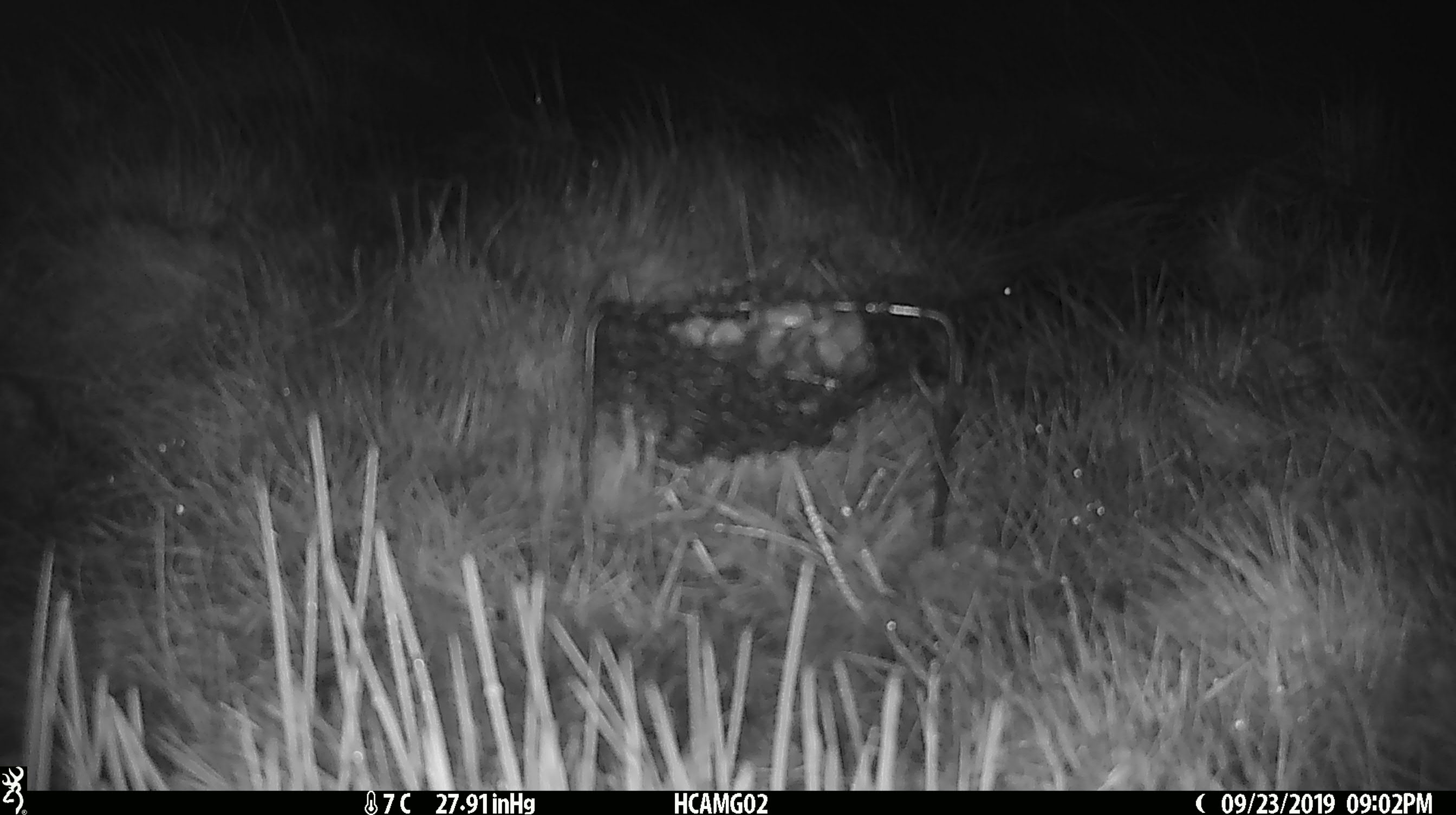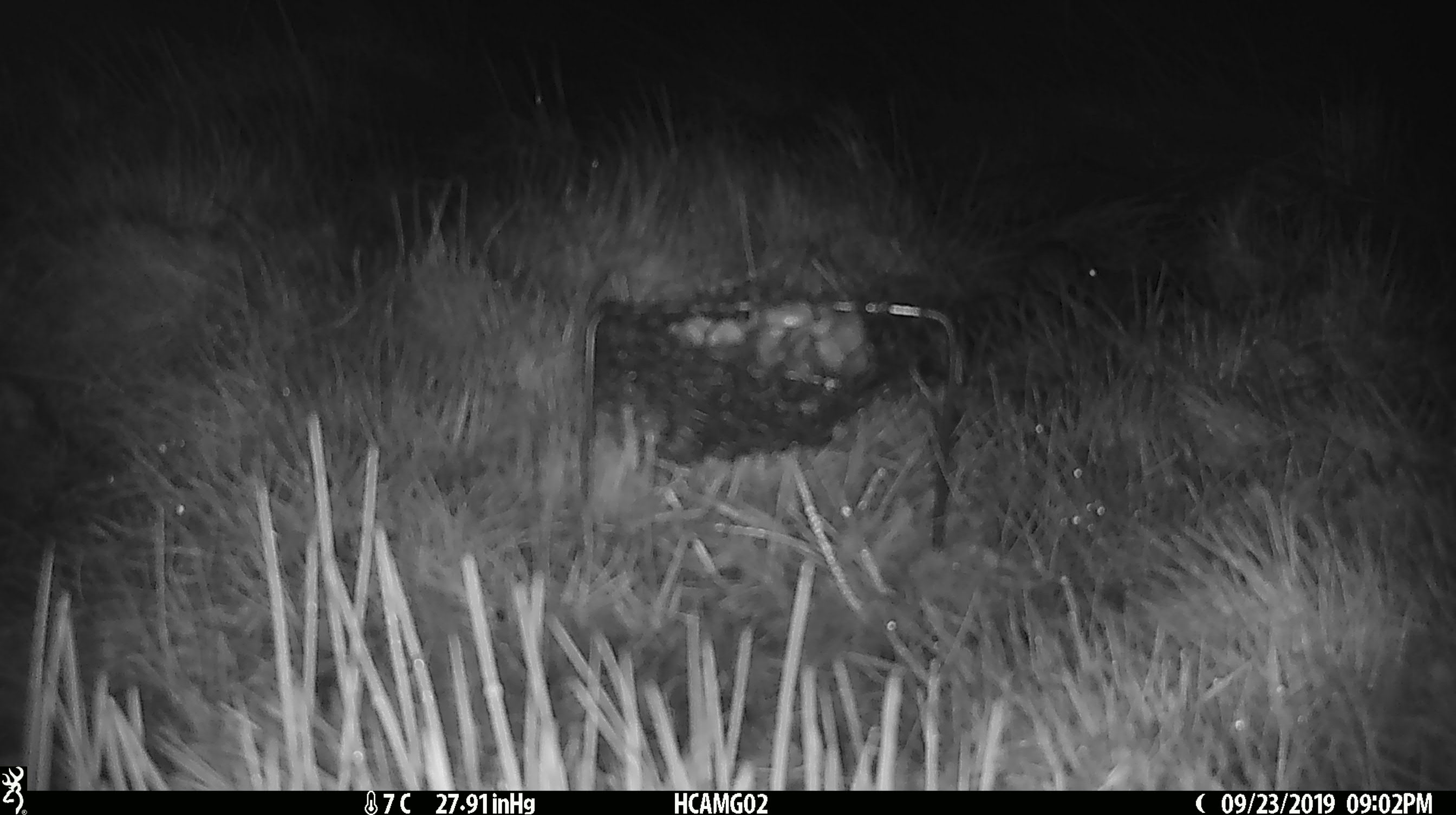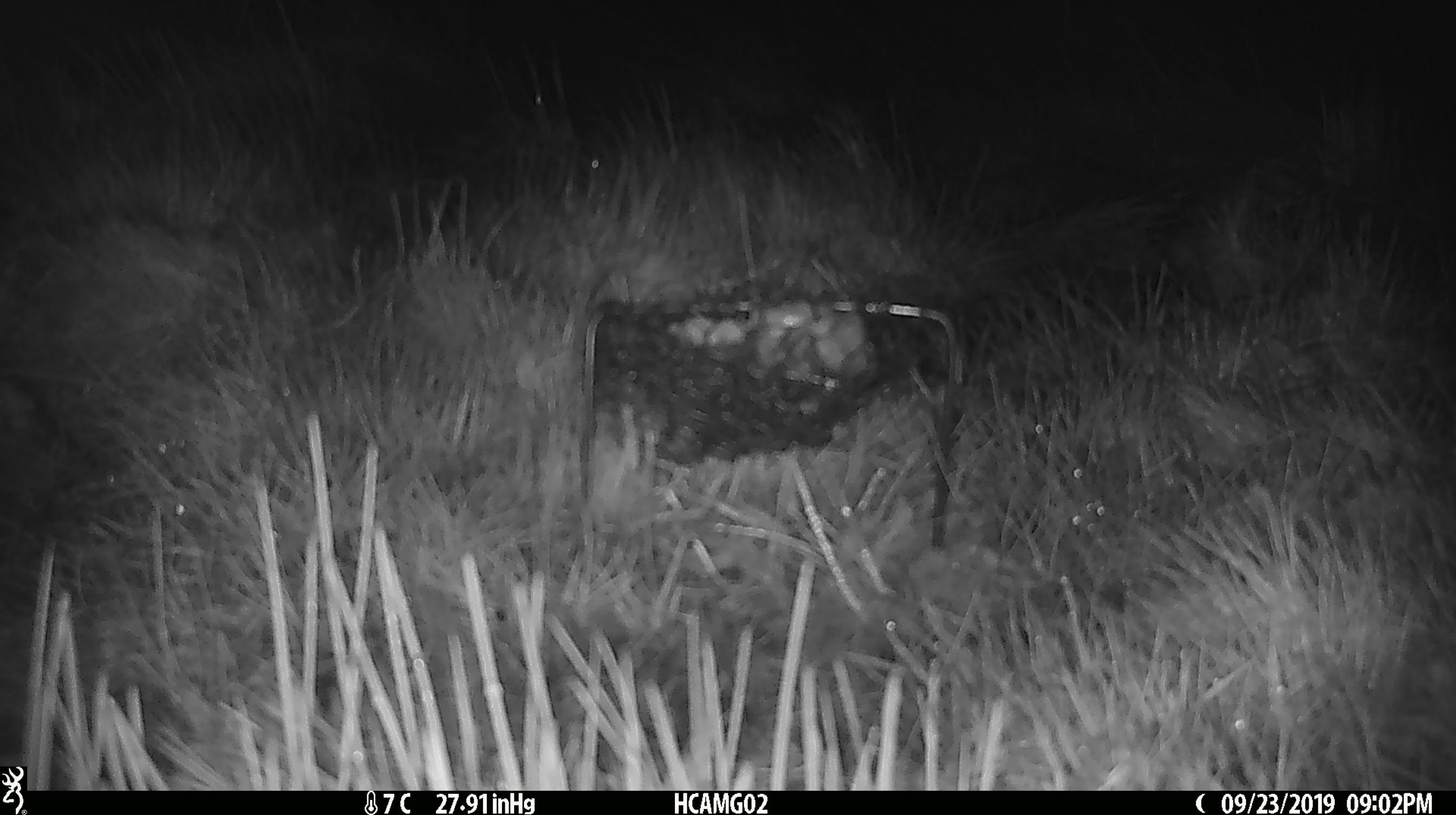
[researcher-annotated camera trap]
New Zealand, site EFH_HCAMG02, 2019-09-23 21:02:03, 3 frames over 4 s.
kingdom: Animalia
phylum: Chordata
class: Mammalia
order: Rodentia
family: Muridae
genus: Mus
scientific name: Mus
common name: mouse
Mouse (Mus).